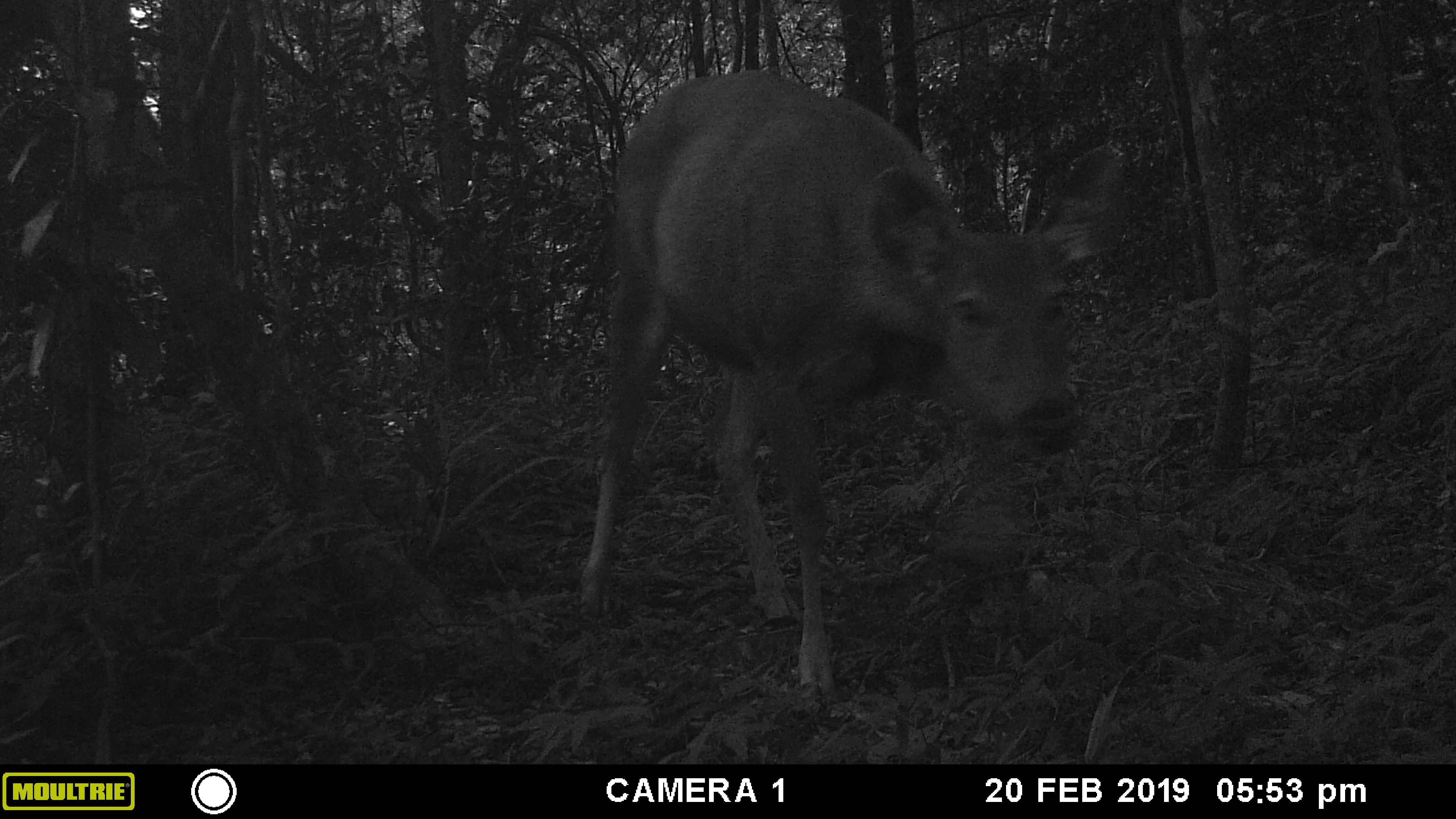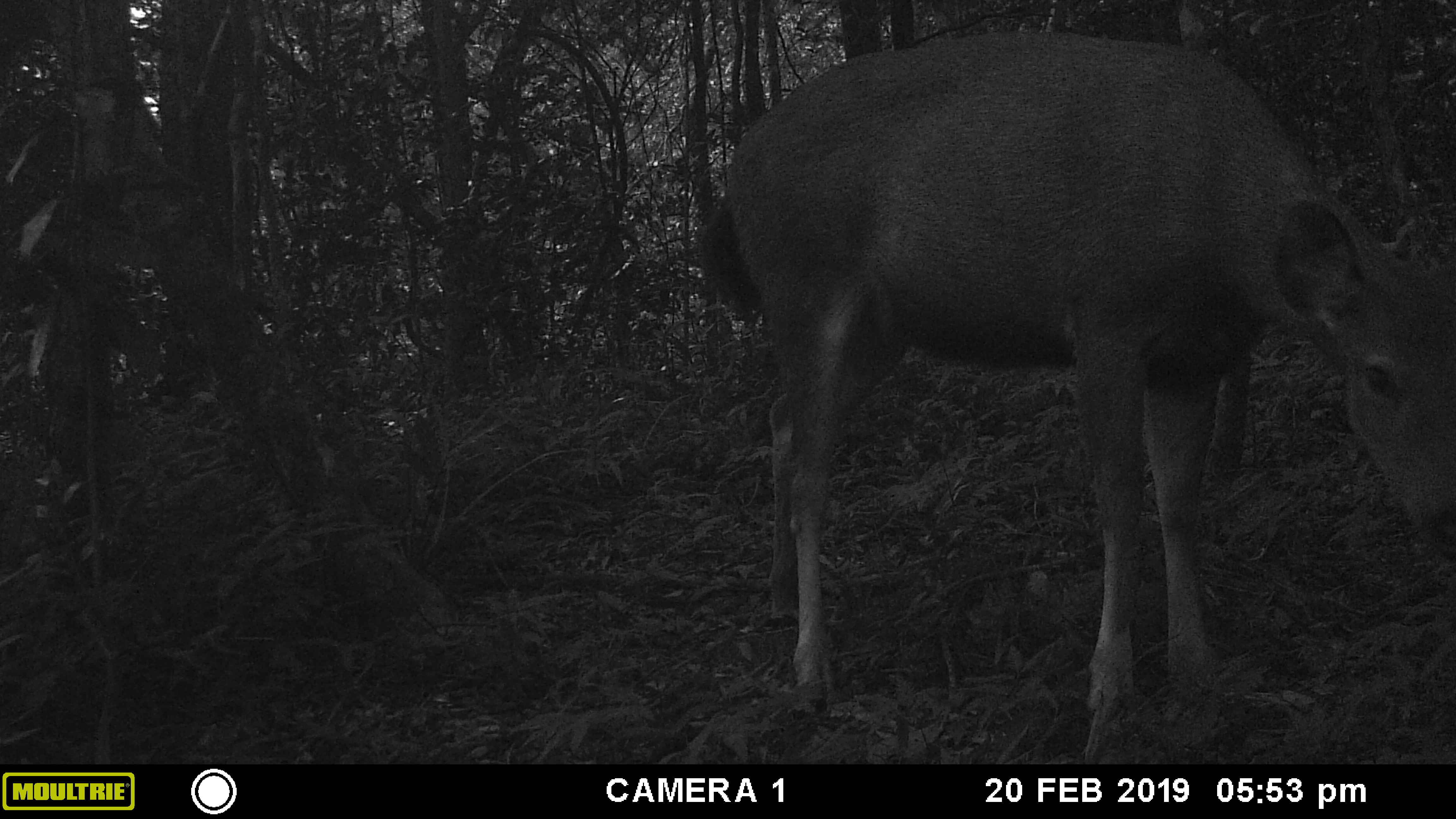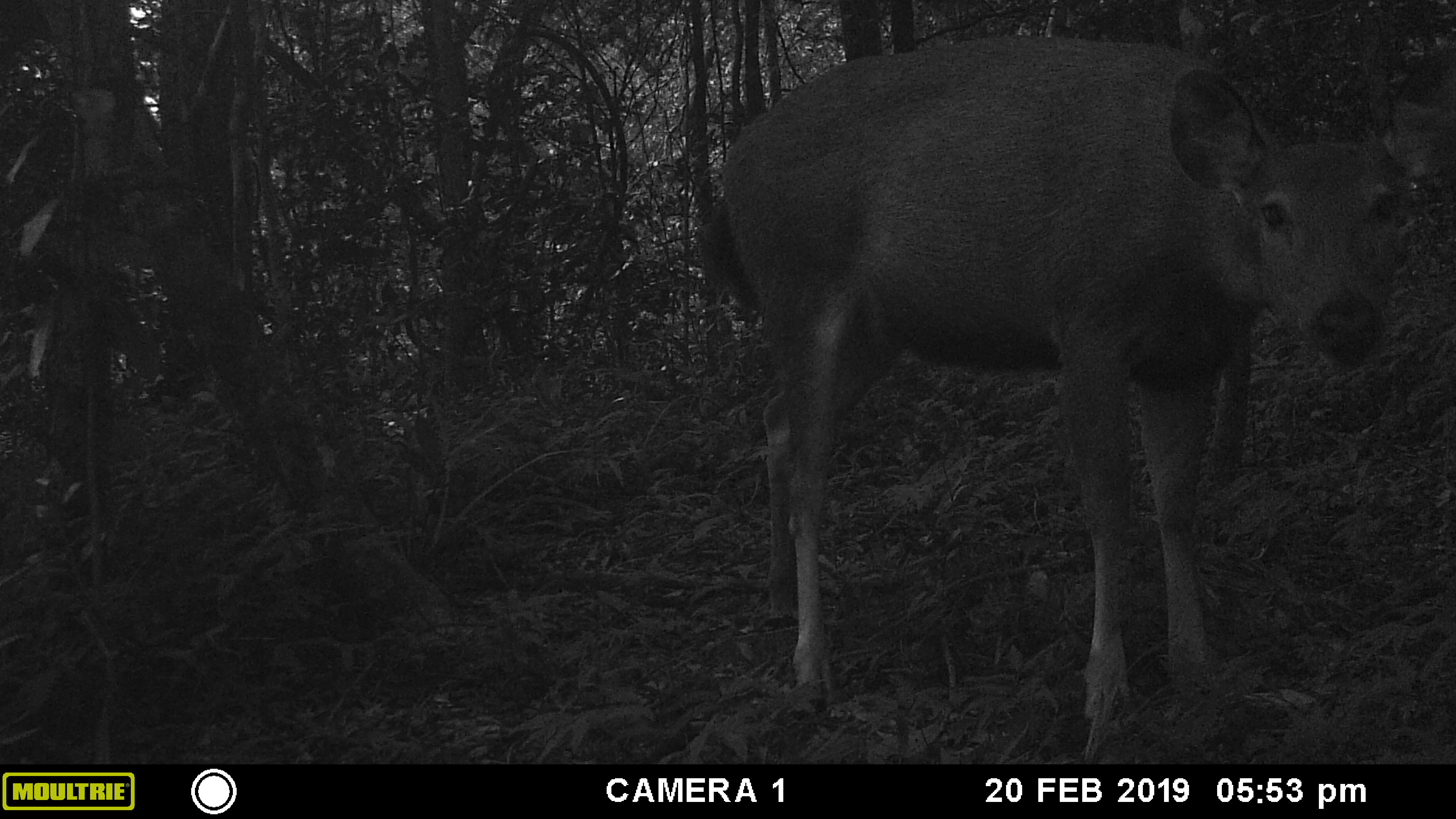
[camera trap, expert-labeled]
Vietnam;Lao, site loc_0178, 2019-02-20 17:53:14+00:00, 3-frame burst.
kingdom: Animalia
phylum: Chordata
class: Mammalia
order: Artiodactyla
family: Cervidae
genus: Rusa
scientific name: Rusa unicolor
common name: sambar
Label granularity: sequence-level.